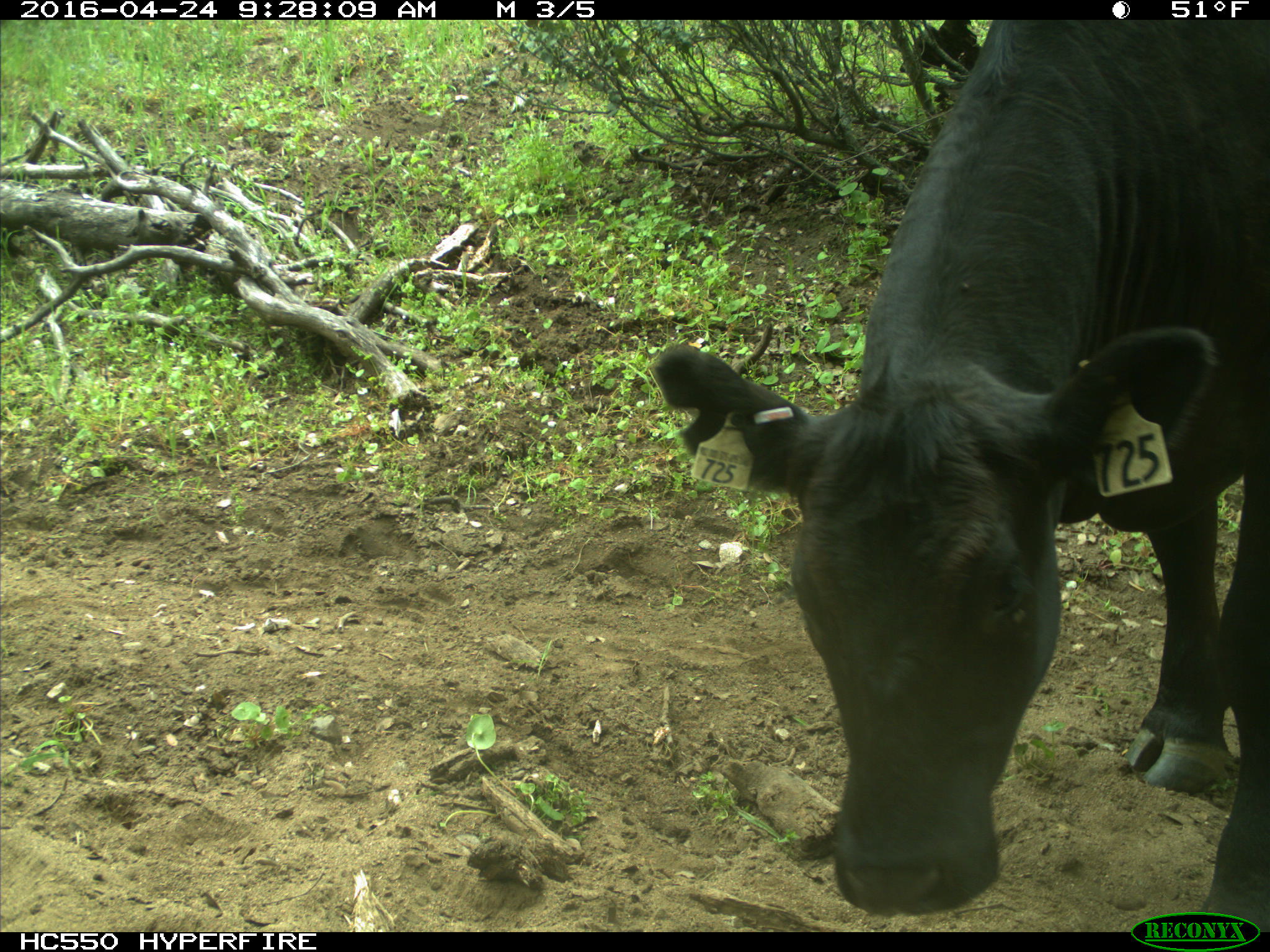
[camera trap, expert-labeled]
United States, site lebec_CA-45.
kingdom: Animalia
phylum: Chordata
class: Mammalia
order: Artiodactyla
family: Bovidae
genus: Bos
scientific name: Bos taurus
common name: domestic cow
Bos taurus (domestic cow).